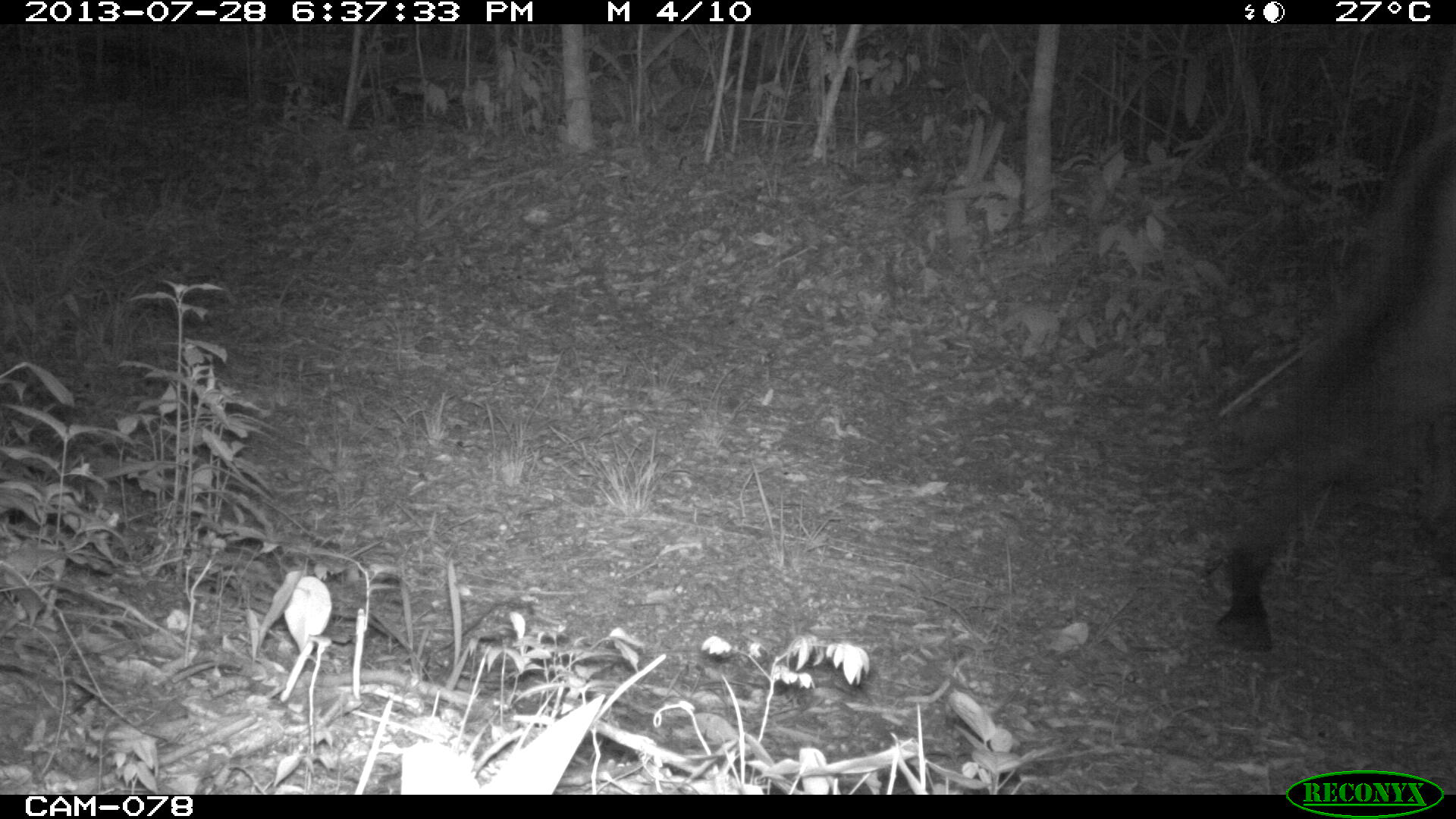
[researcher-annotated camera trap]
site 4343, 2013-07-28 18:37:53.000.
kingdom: Animalia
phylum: Chordata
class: Mammalia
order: Perissodactyla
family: Equidae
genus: Equus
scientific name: Equus ferus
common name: wild horse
Equus ferus (wild horse), count 1.